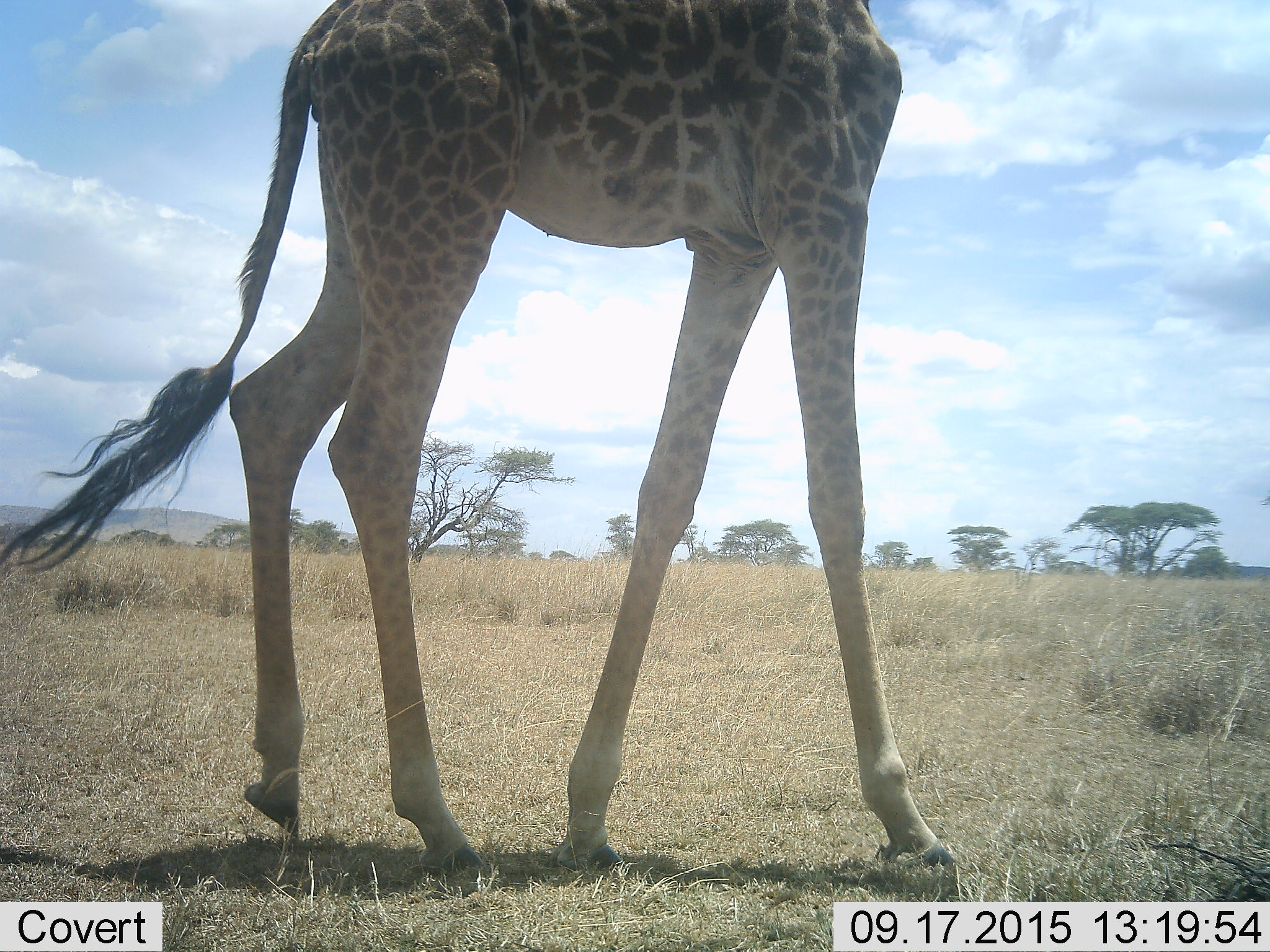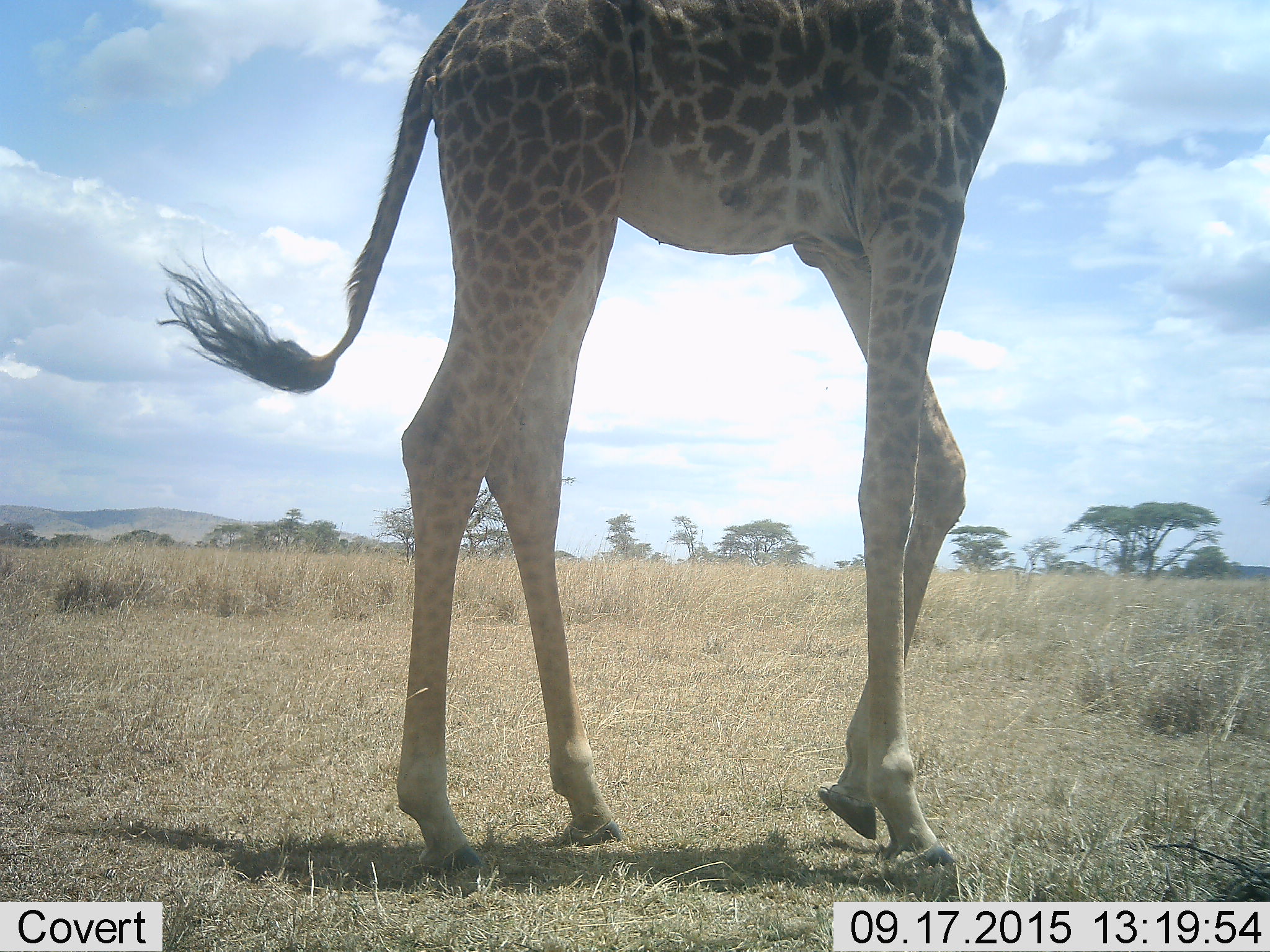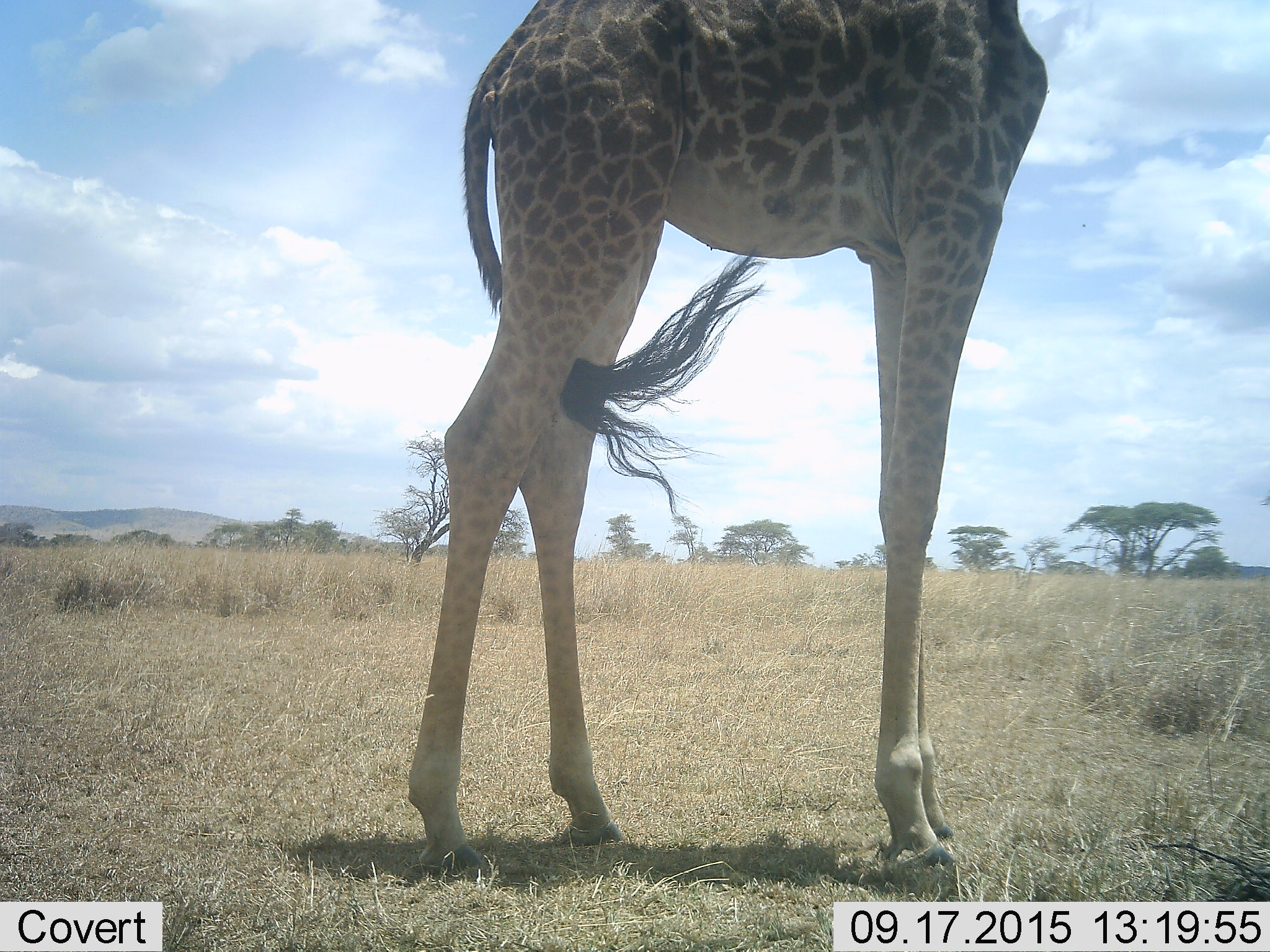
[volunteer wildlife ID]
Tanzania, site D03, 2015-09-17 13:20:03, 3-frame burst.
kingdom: Animalia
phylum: Chordata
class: Mammalia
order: Artiodactyla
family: Giraffidae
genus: Giraffa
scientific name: Giraffa camelopardalis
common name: giraffe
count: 1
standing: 22%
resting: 0%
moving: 89%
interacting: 0%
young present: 0%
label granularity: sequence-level